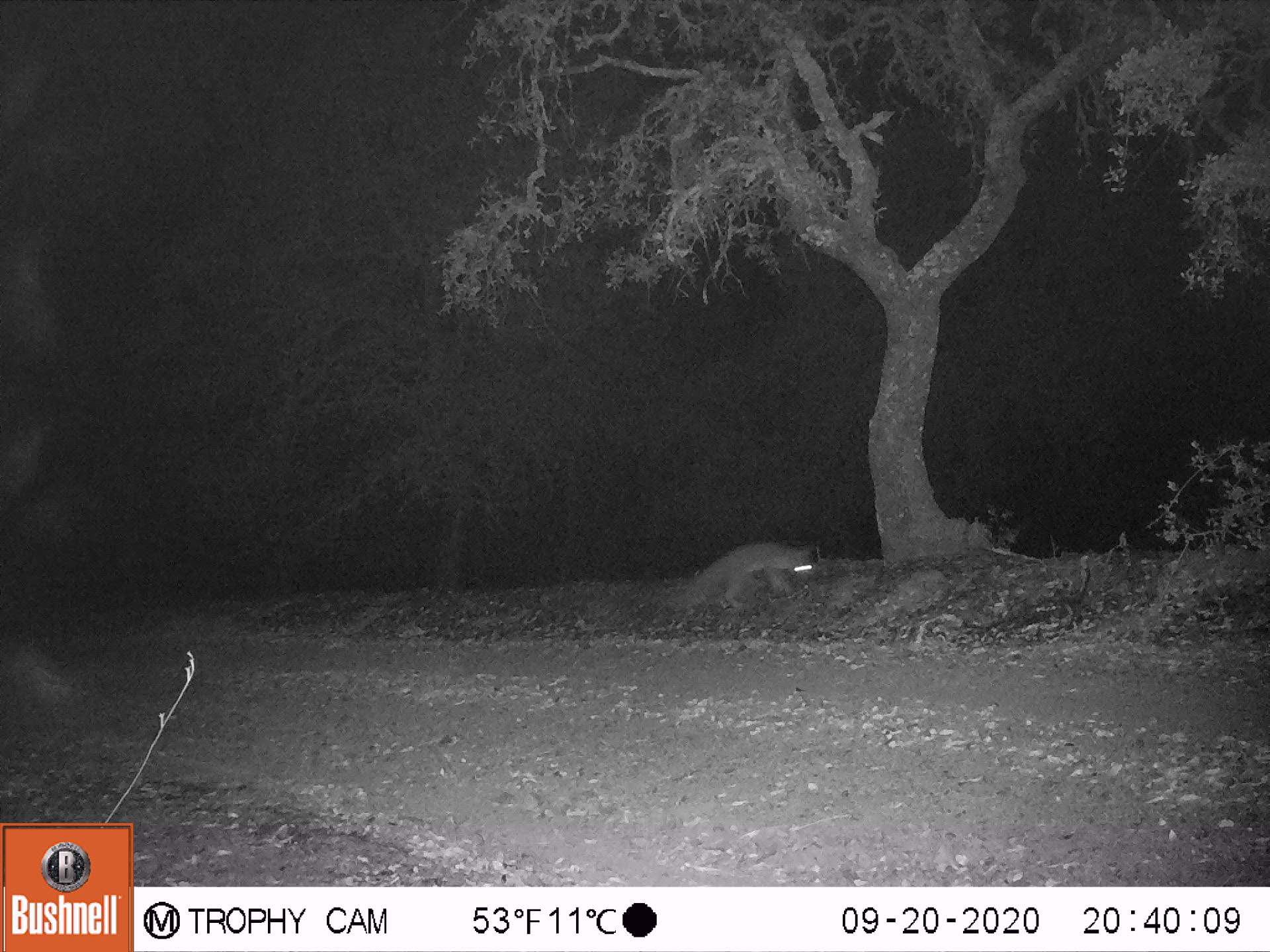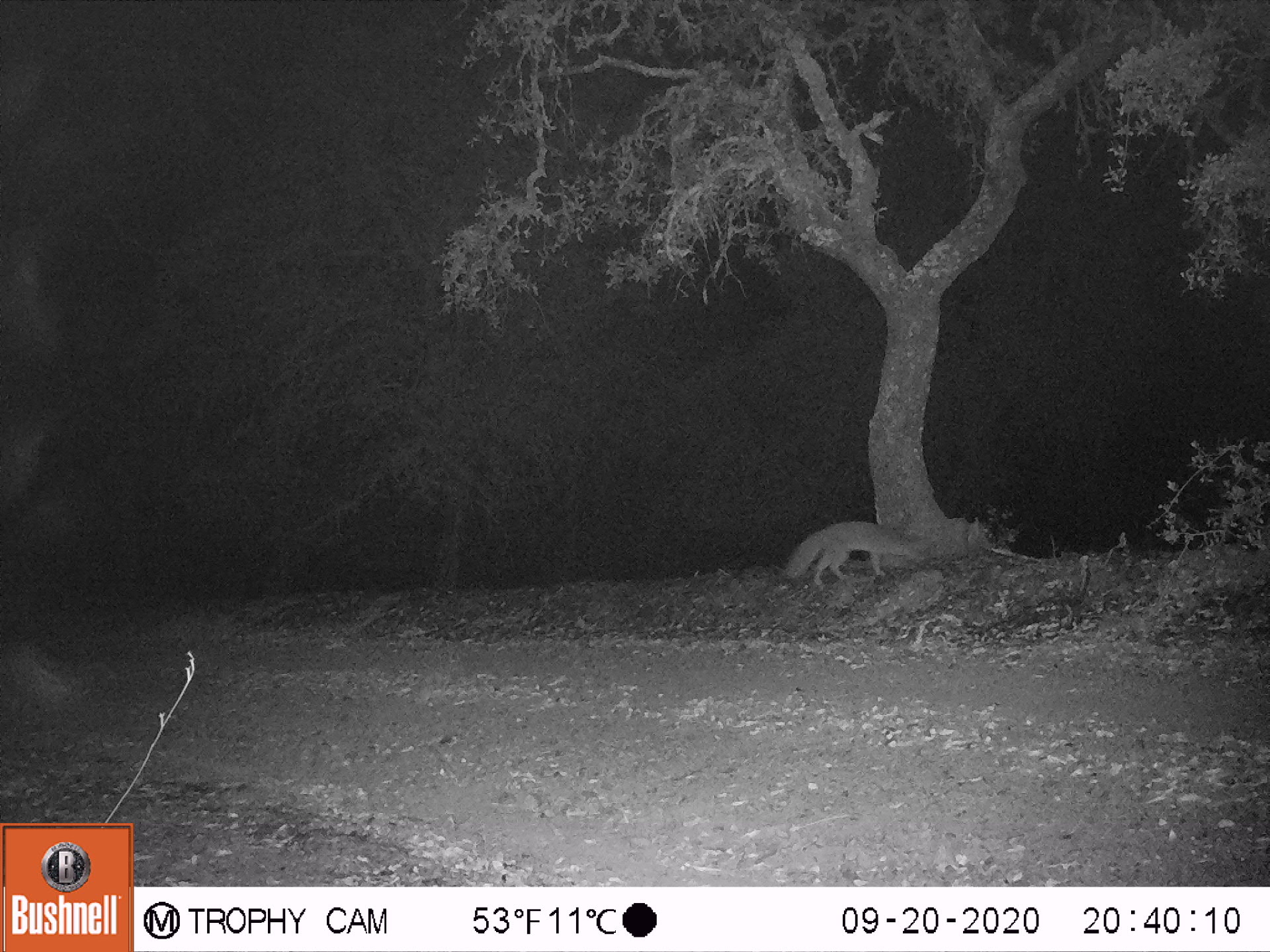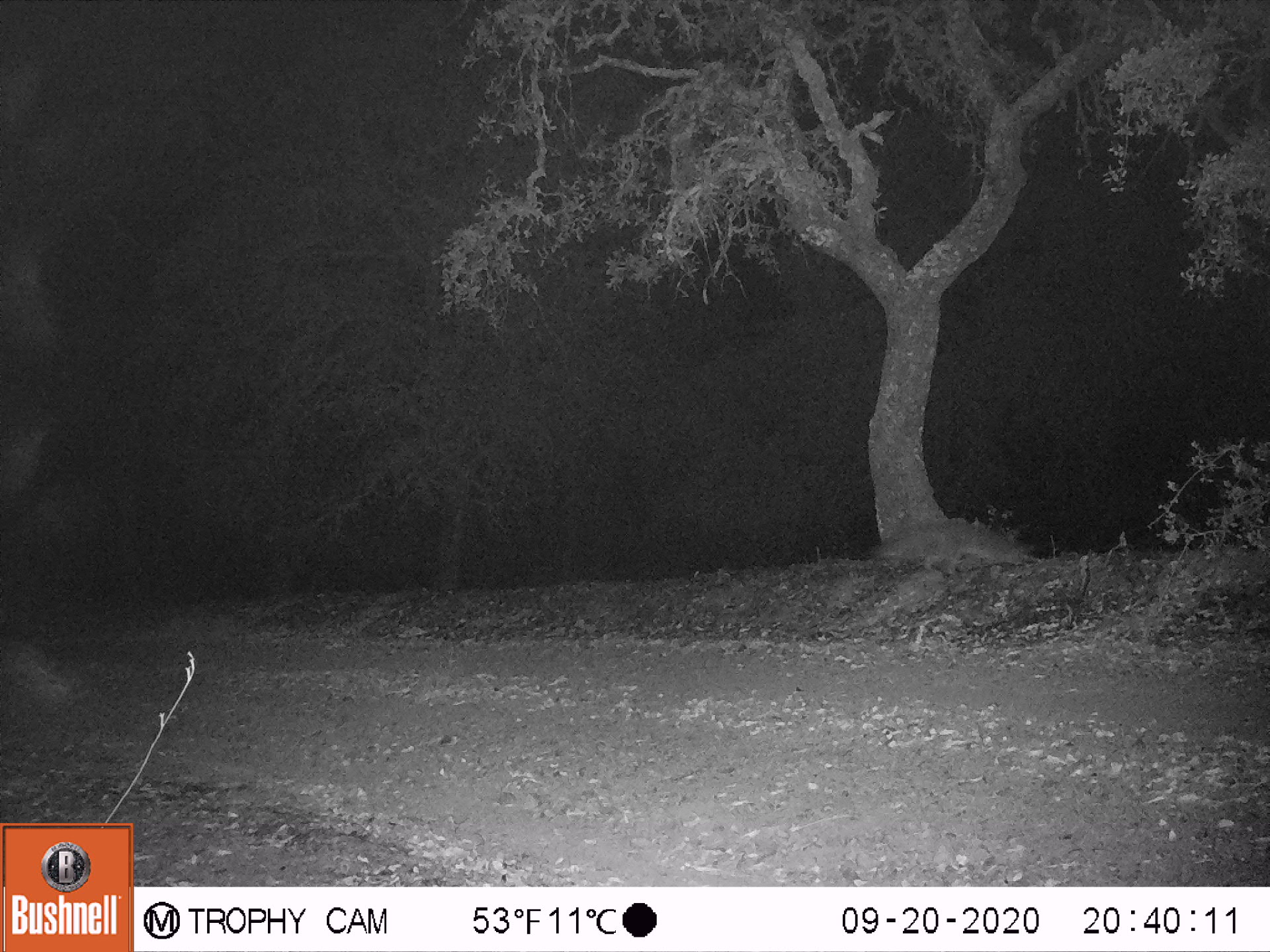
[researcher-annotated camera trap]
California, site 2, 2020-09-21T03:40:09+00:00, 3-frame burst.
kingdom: Animalia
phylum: Chordata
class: Mammalia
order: Carnivora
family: Canidae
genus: Urocyon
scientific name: Urocyon cinereoargenteus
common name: gray fox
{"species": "gray fox (Urocyon cinereoargenteus)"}